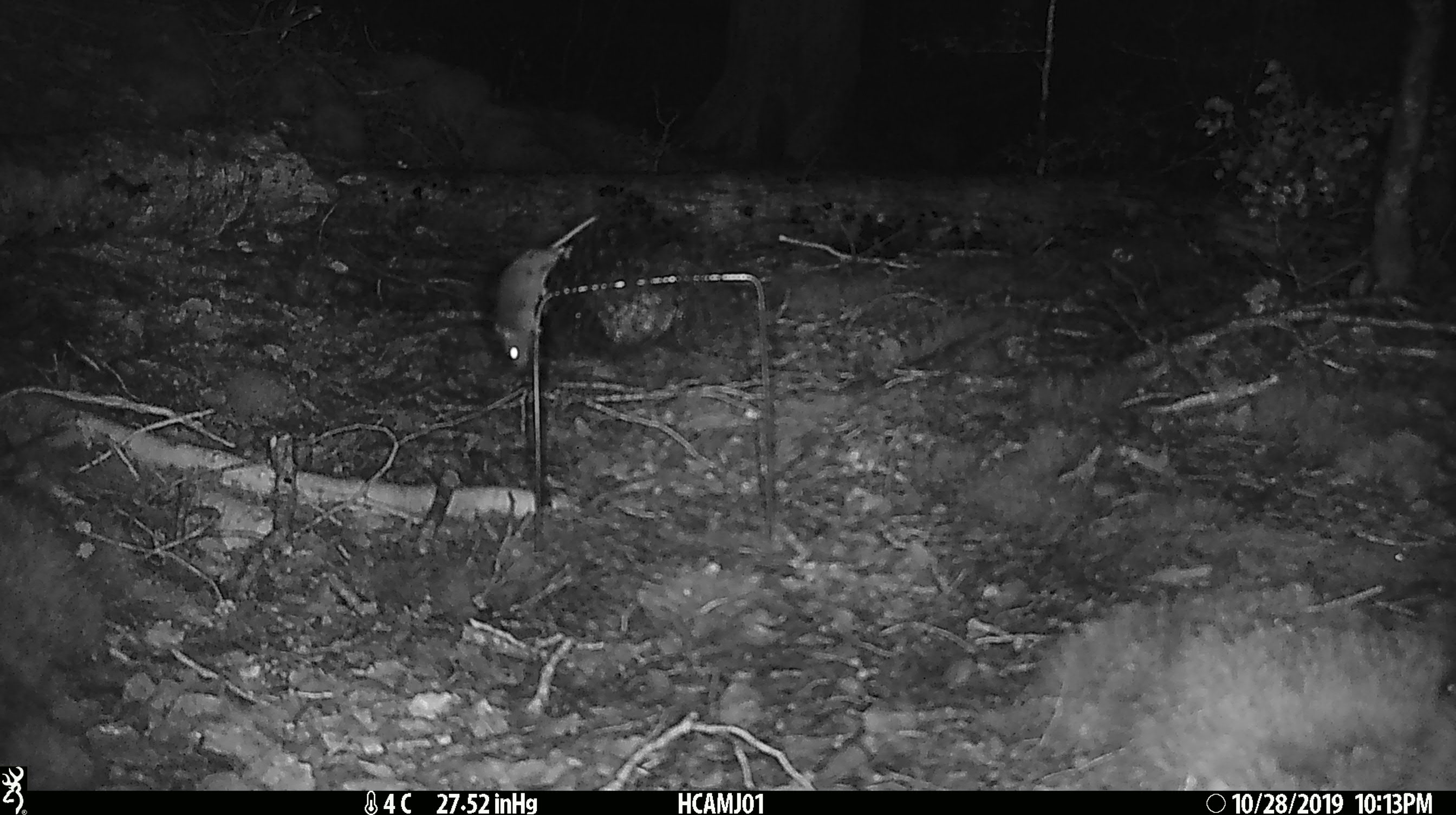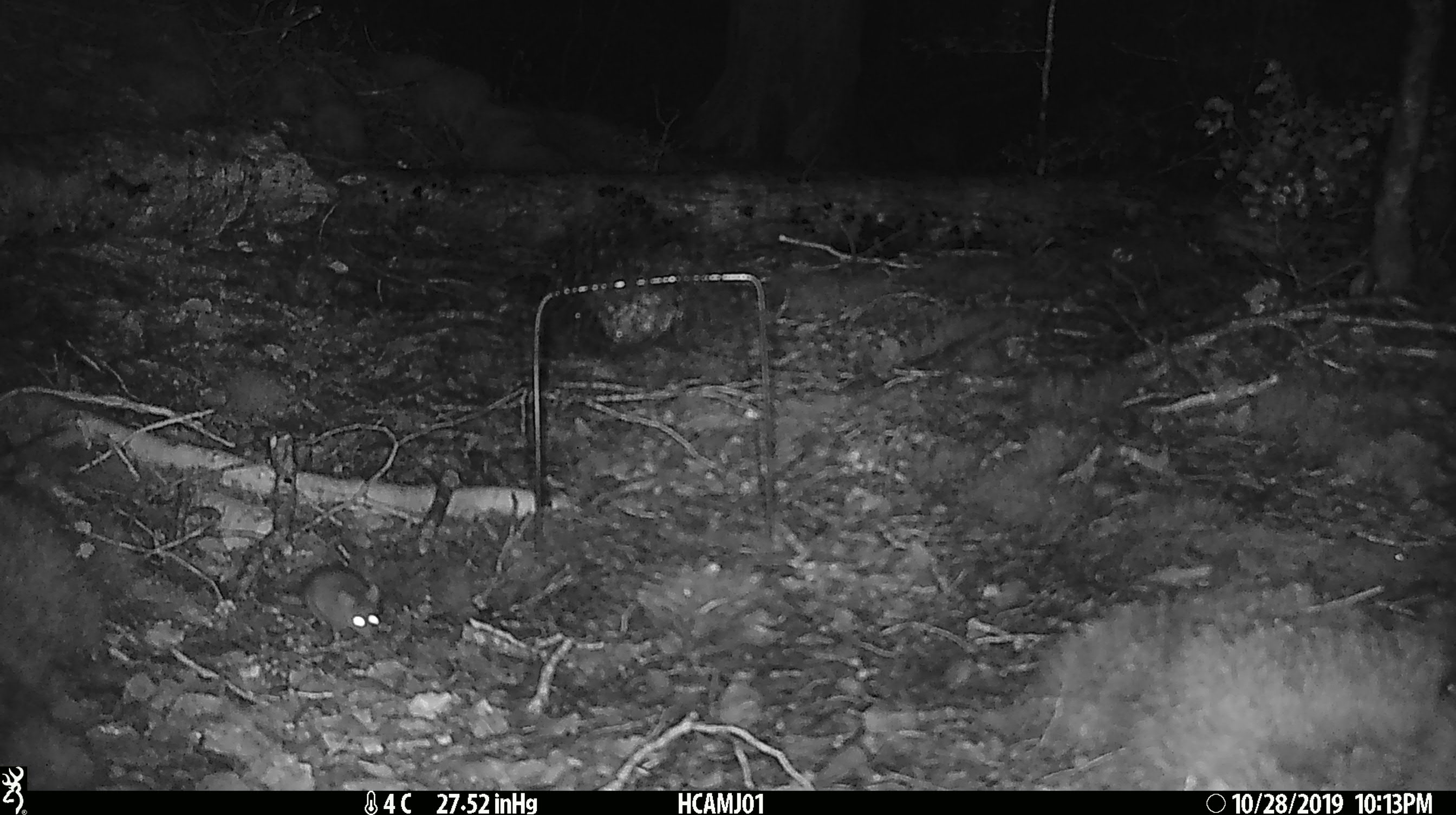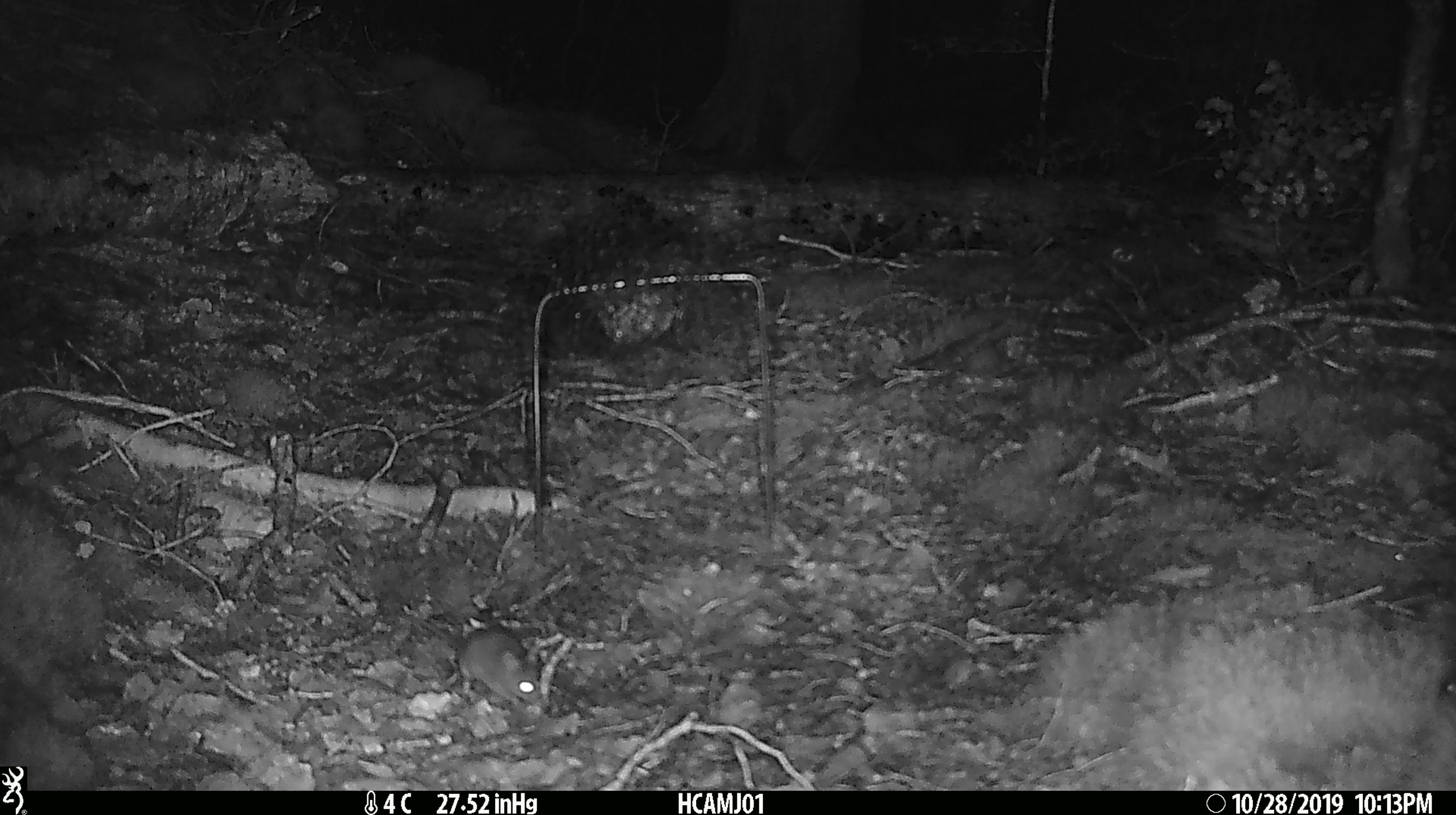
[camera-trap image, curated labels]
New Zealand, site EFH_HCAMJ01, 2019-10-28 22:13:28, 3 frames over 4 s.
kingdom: Animalia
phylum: Chordata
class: Mammalia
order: Rodentia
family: Muridae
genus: Mus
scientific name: Mus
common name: mouse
Mouse (Mus).